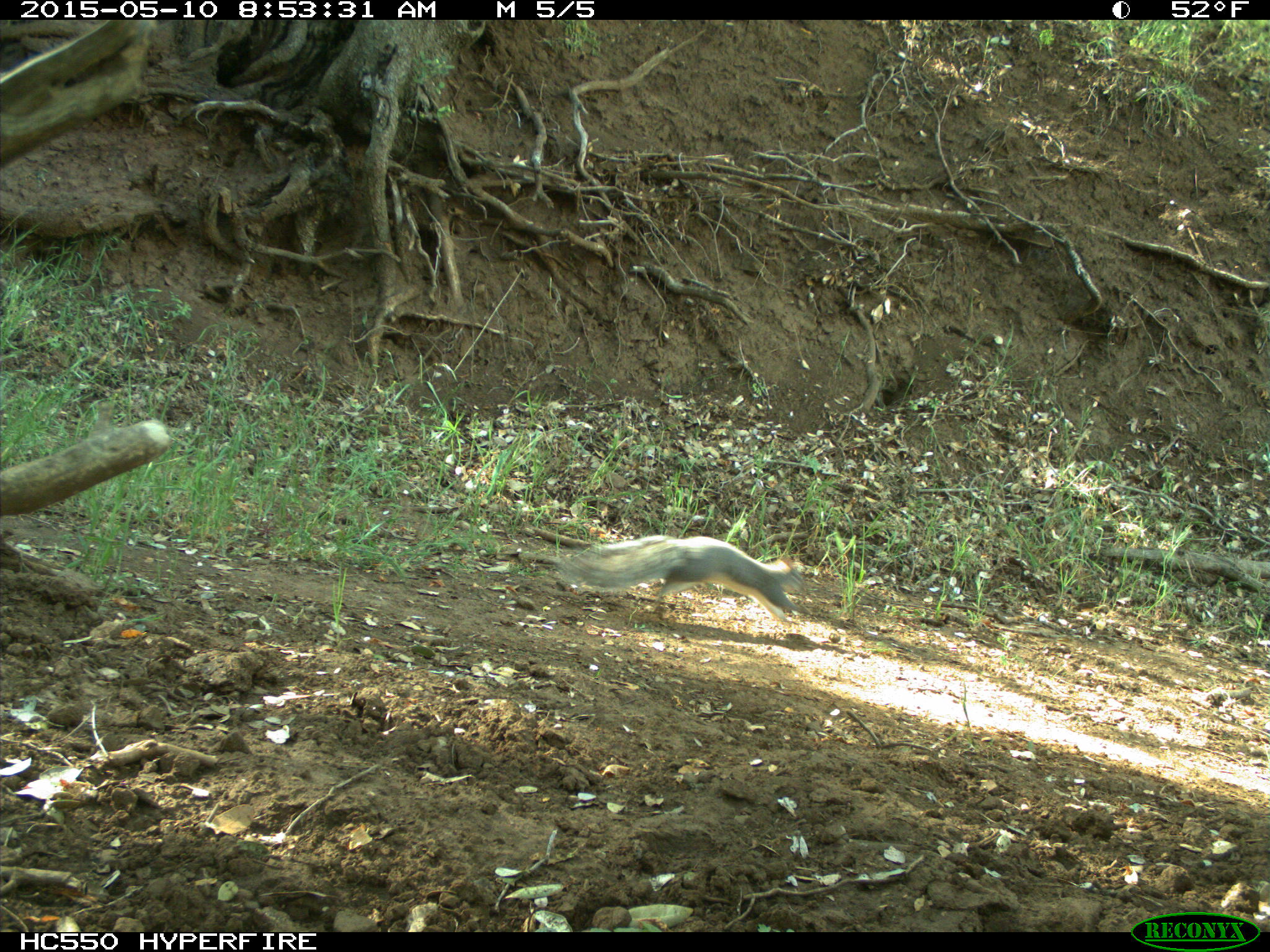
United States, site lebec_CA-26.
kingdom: Animalia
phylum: Chordata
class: Mammalia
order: Rodentia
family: Sciuridae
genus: Sciurus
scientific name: Sciurus carolinensis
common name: eastern gray squirrel